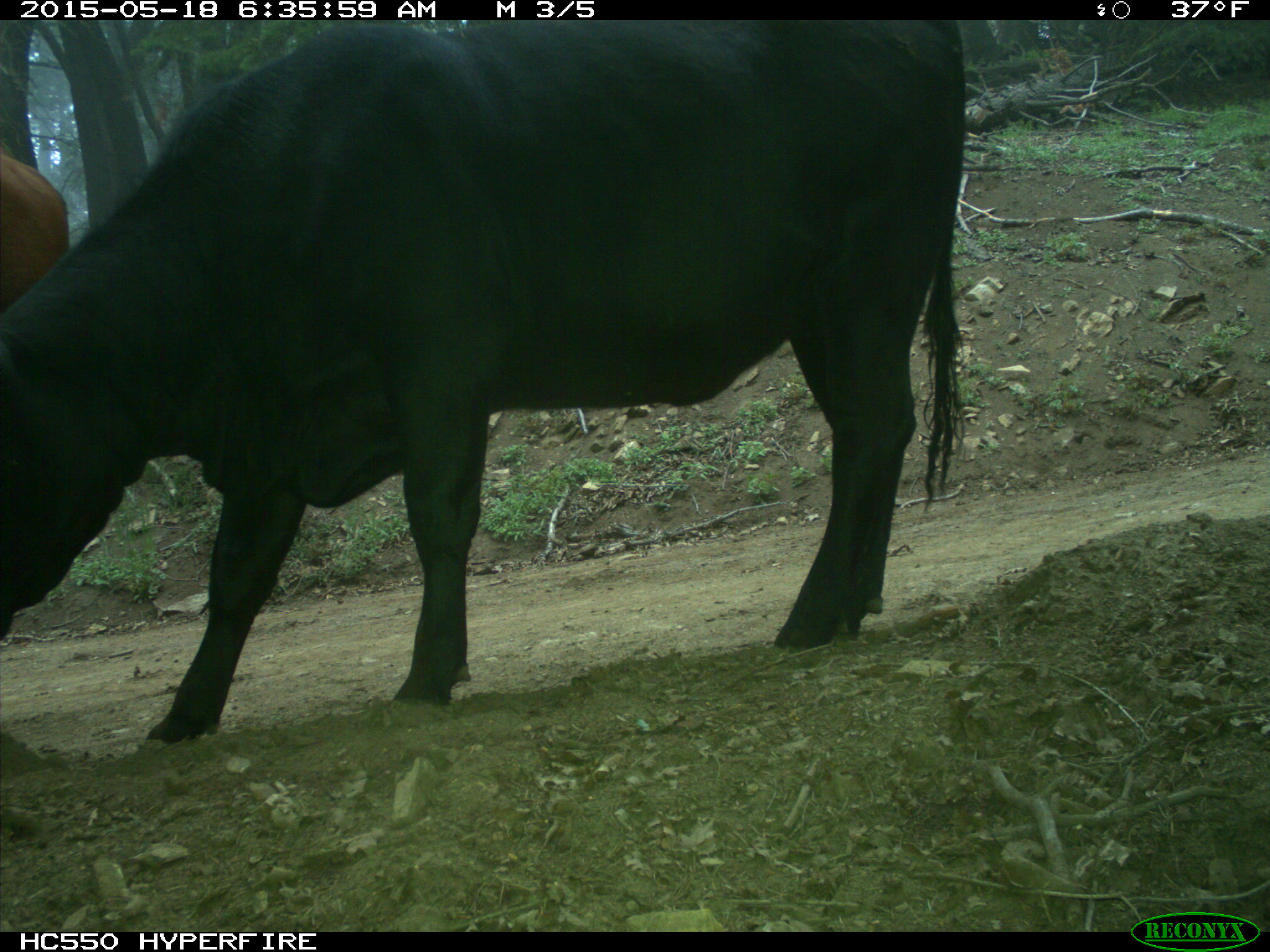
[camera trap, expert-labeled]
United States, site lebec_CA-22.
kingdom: Animalia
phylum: Chordata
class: Mammalia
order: Artiodactyla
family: Bovidae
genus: Bos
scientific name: Bos taurus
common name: domestic cow